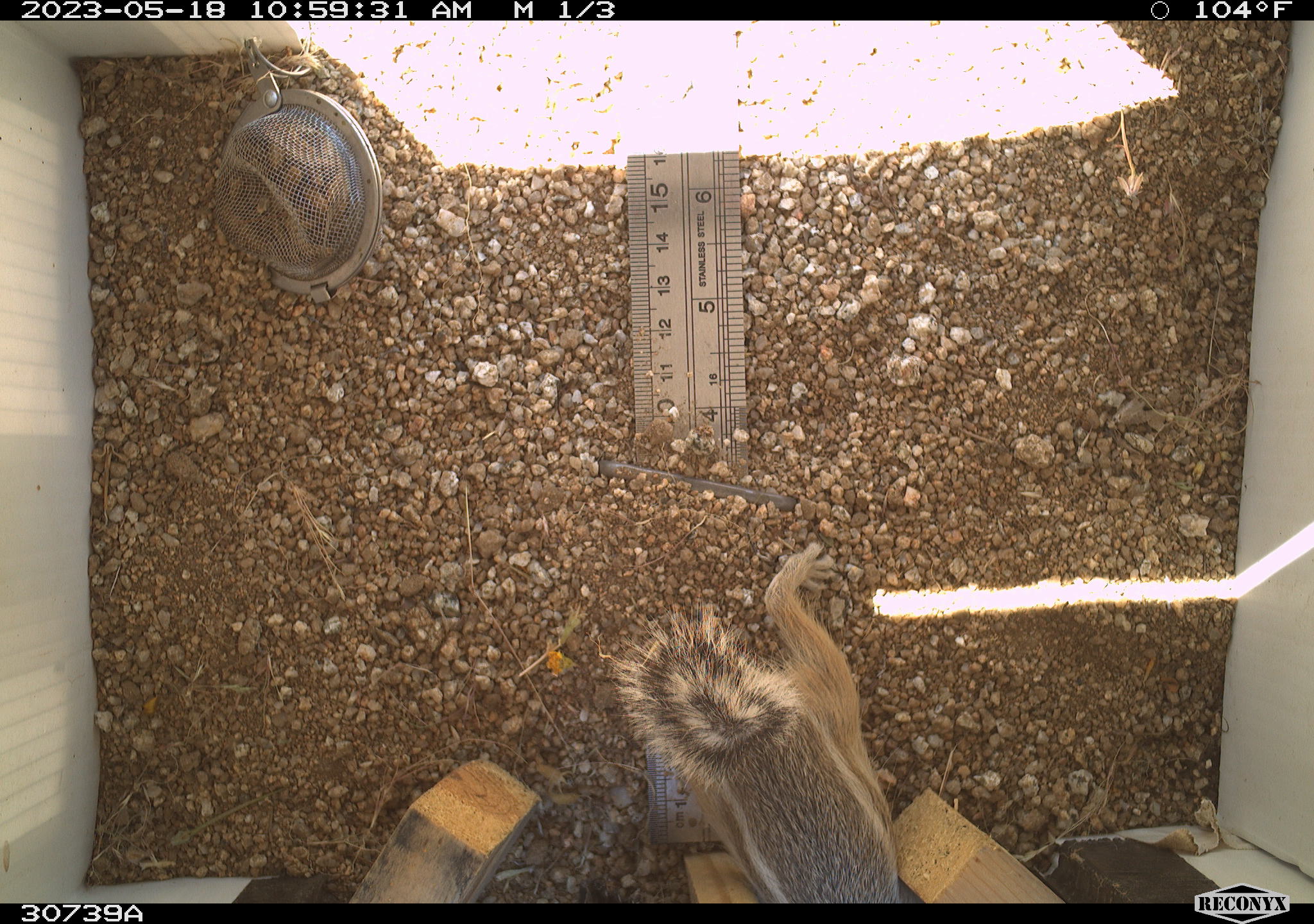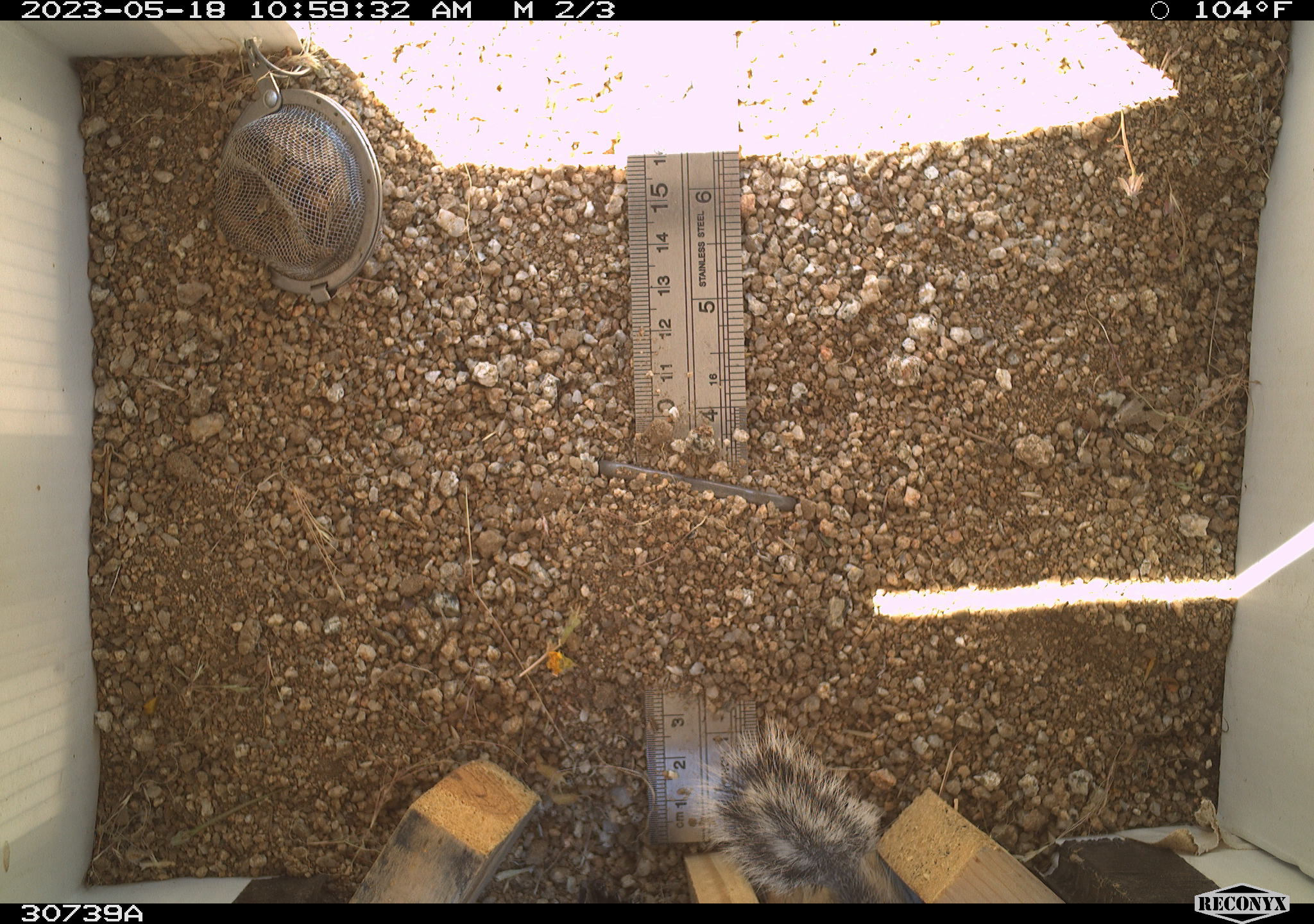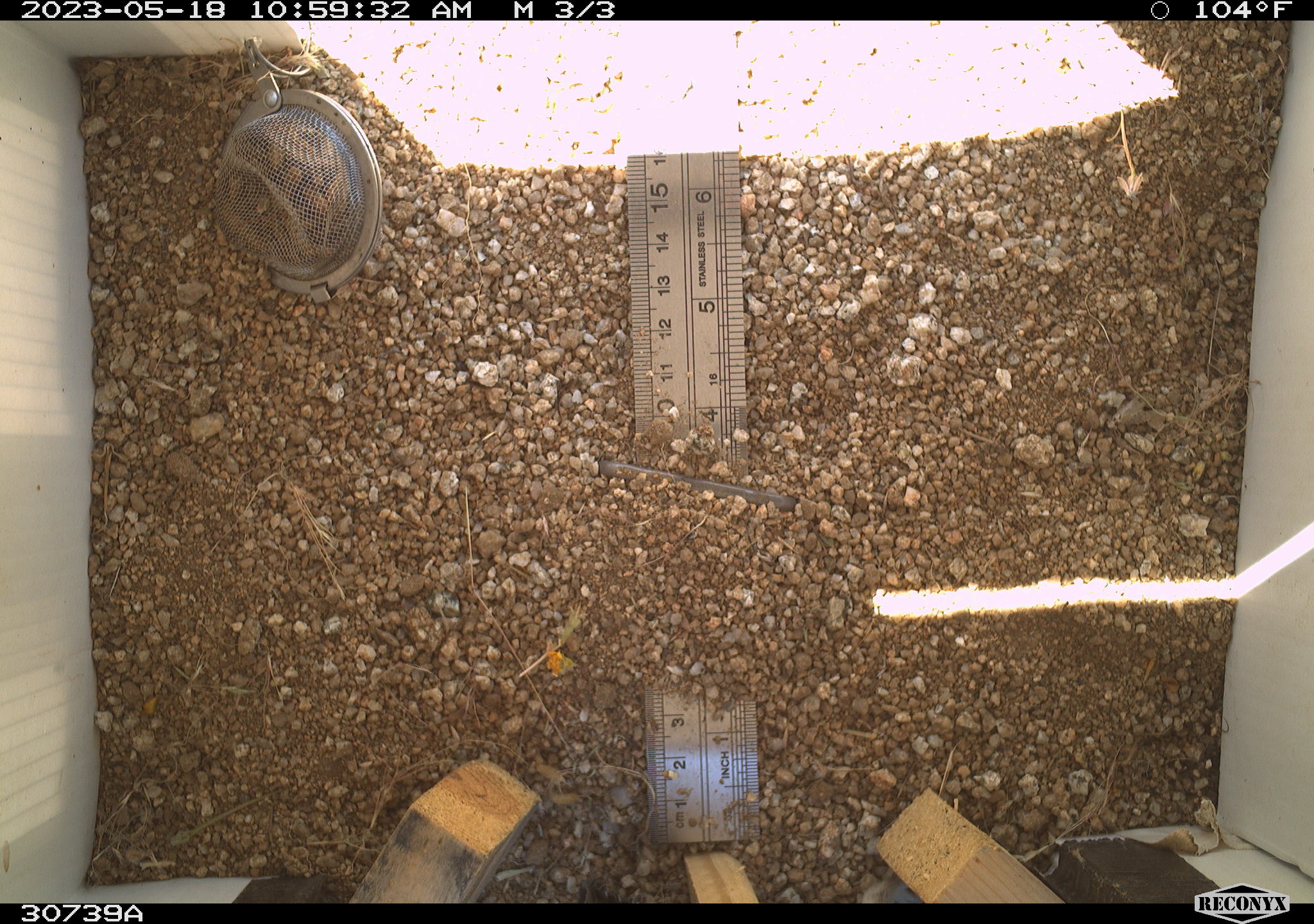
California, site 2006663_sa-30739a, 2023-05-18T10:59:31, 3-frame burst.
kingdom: Animalia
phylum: Chordata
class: Mammalia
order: Rodentia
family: Sciuridae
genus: Ammospermophilus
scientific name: Ammospermophilus leucurus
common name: white-tailed antelope squirrel